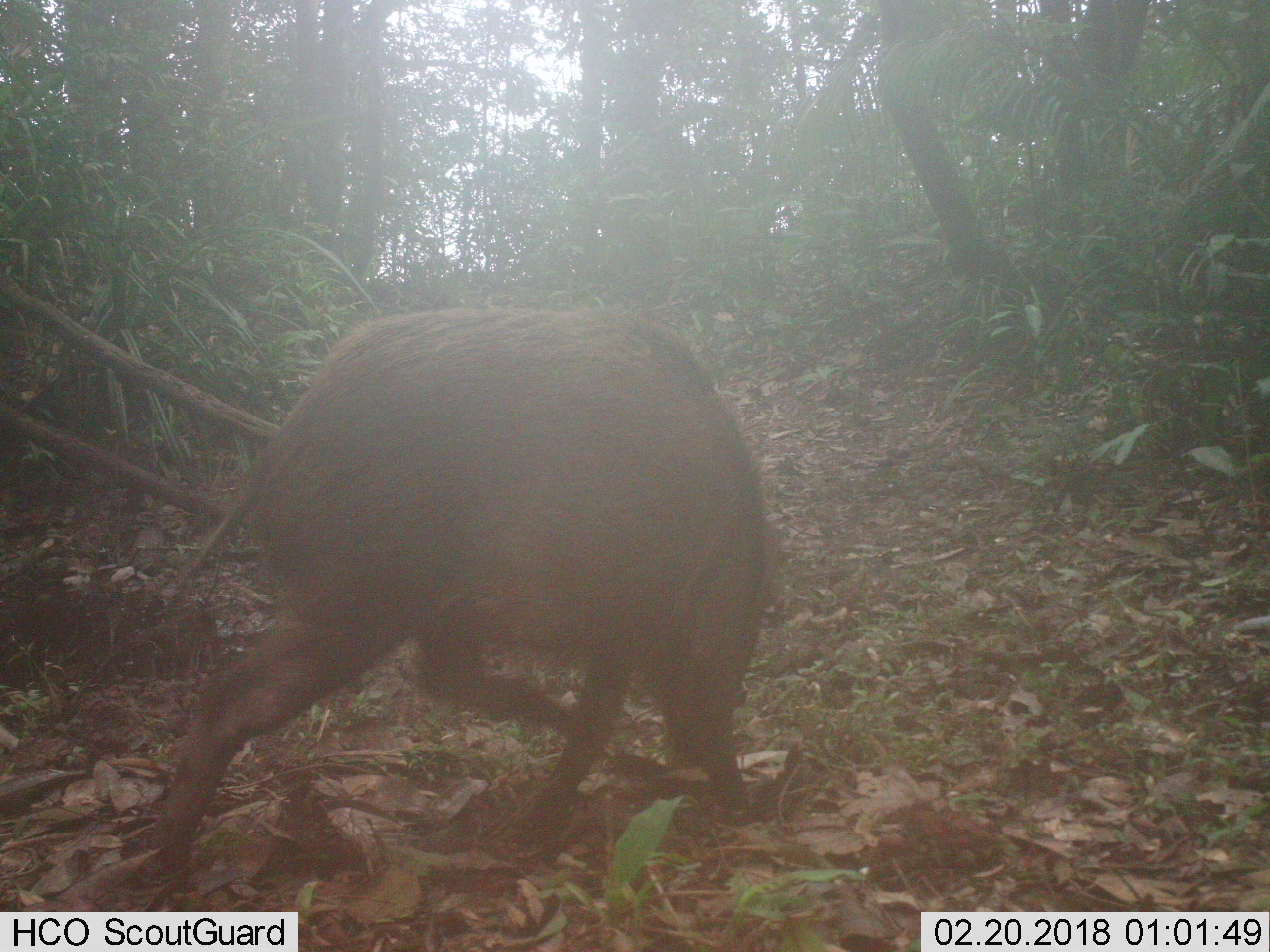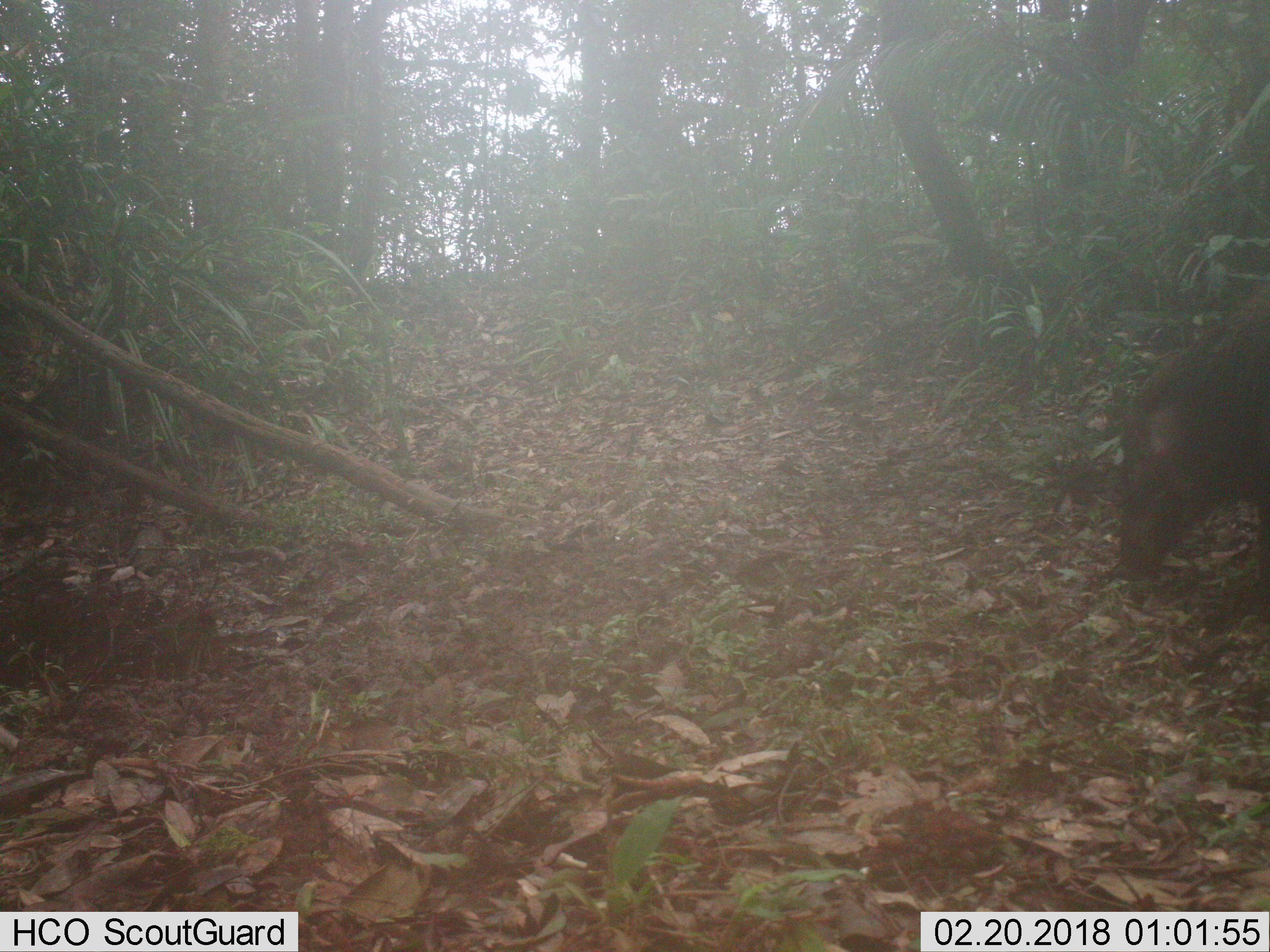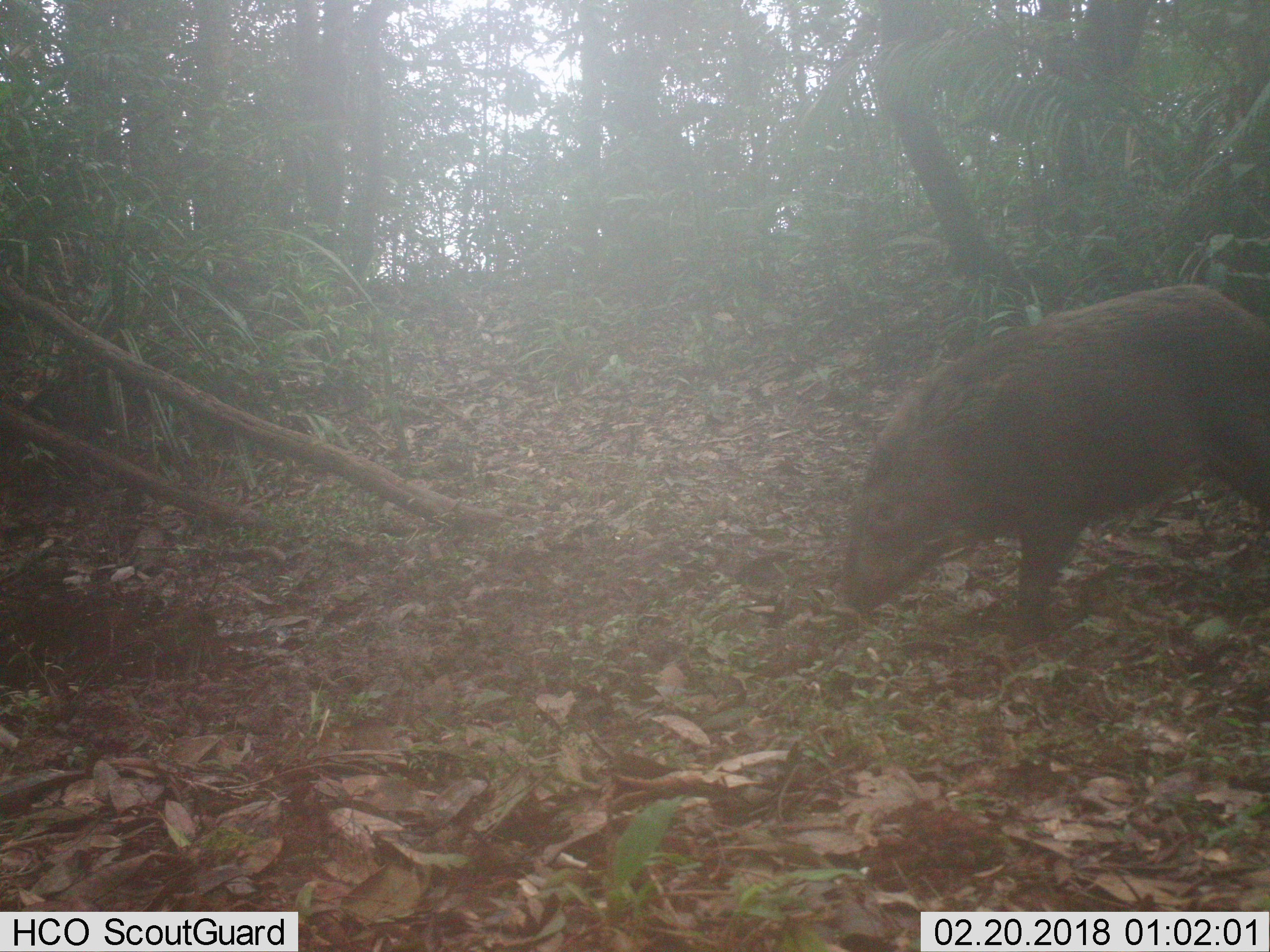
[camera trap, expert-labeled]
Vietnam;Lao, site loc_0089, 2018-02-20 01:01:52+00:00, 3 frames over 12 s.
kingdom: Animalia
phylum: Chordata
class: Mammalia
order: Artiodactyla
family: Suidae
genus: Sus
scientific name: Sus scrofa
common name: eurasian wild pig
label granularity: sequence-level